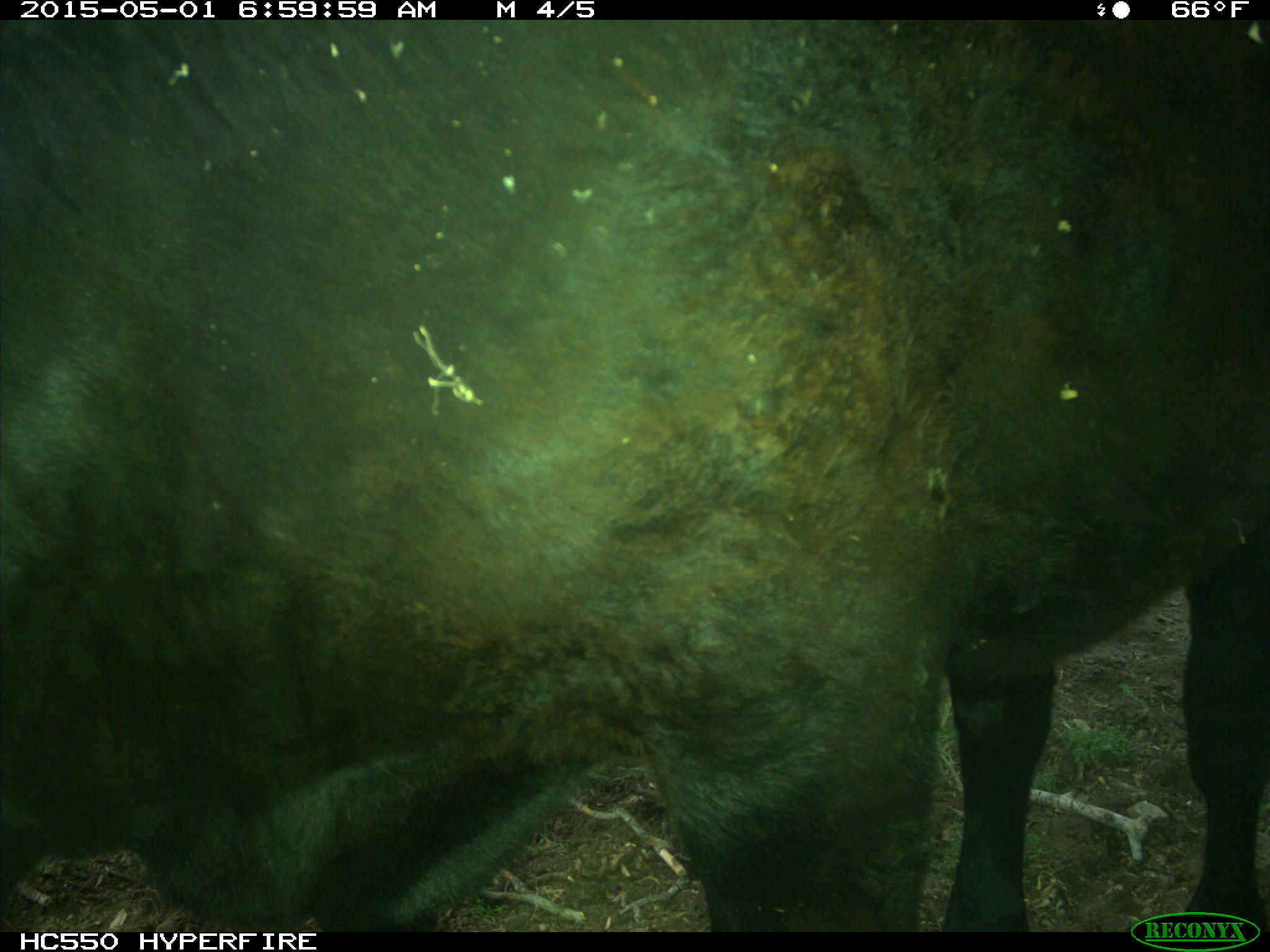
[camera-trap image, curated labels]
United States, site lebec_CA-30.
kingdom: Animalia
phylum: Chordata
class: Mammalia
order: Artiodactyla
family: Bovidae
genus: Bos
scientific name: Bos taurus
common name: domestic cow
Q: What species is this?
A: Bos taurus (domestic cow).